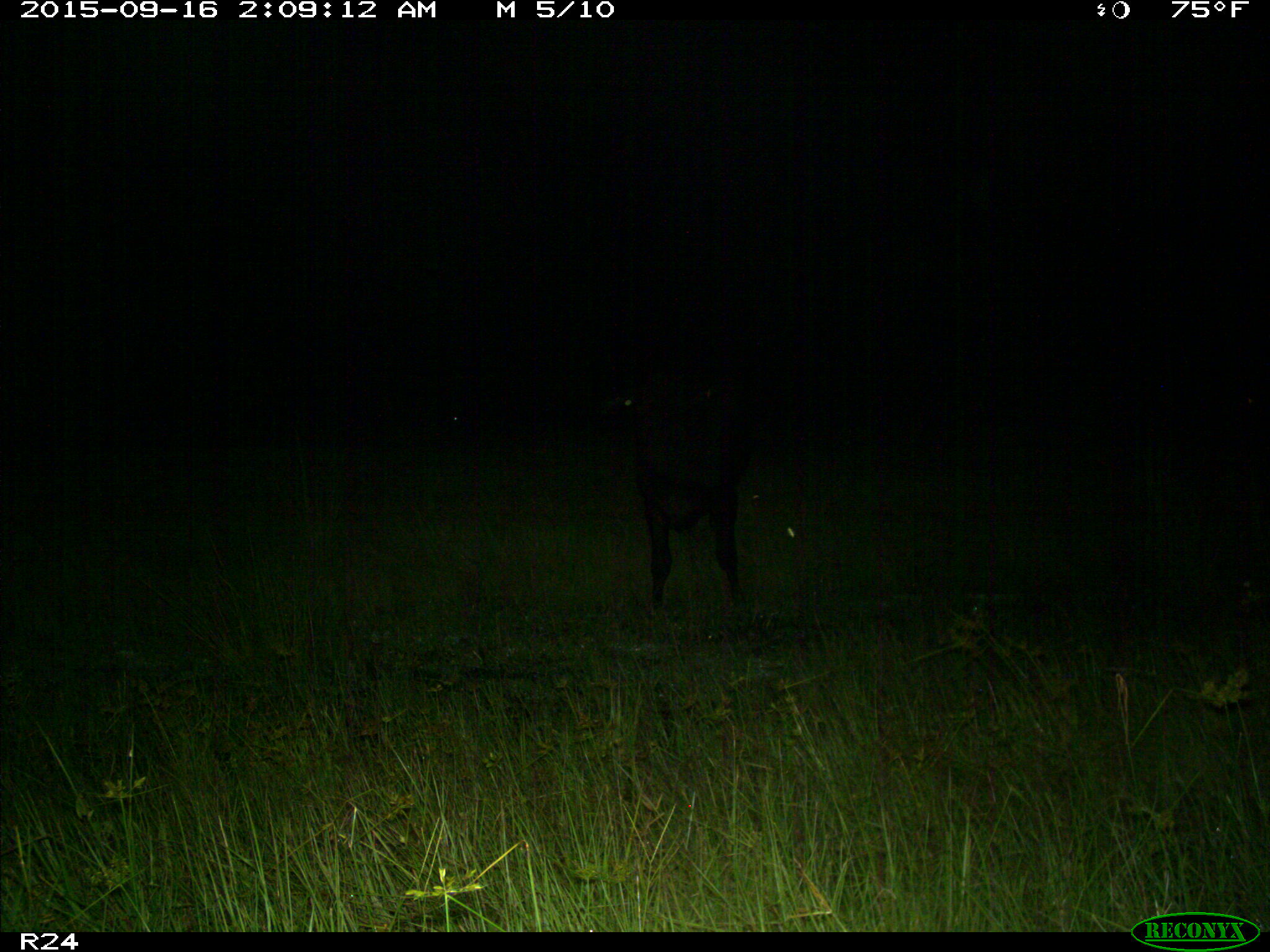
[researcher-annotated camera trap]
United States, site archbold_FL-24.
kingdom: Animalia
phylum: Chordata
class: Mammalia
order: Artiodactyla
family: Bovidae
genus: Bos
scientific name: Bos taurus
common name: domestic cow